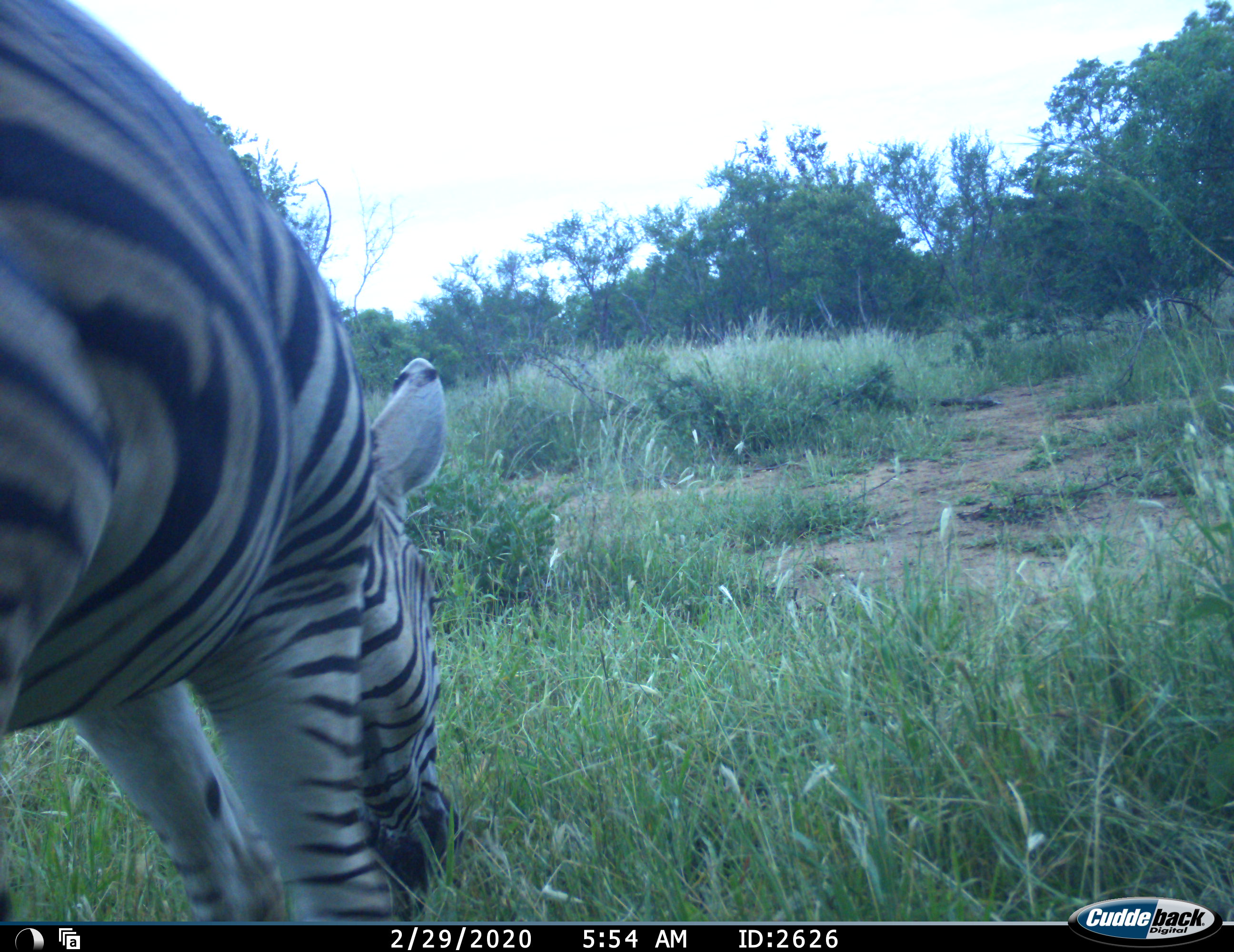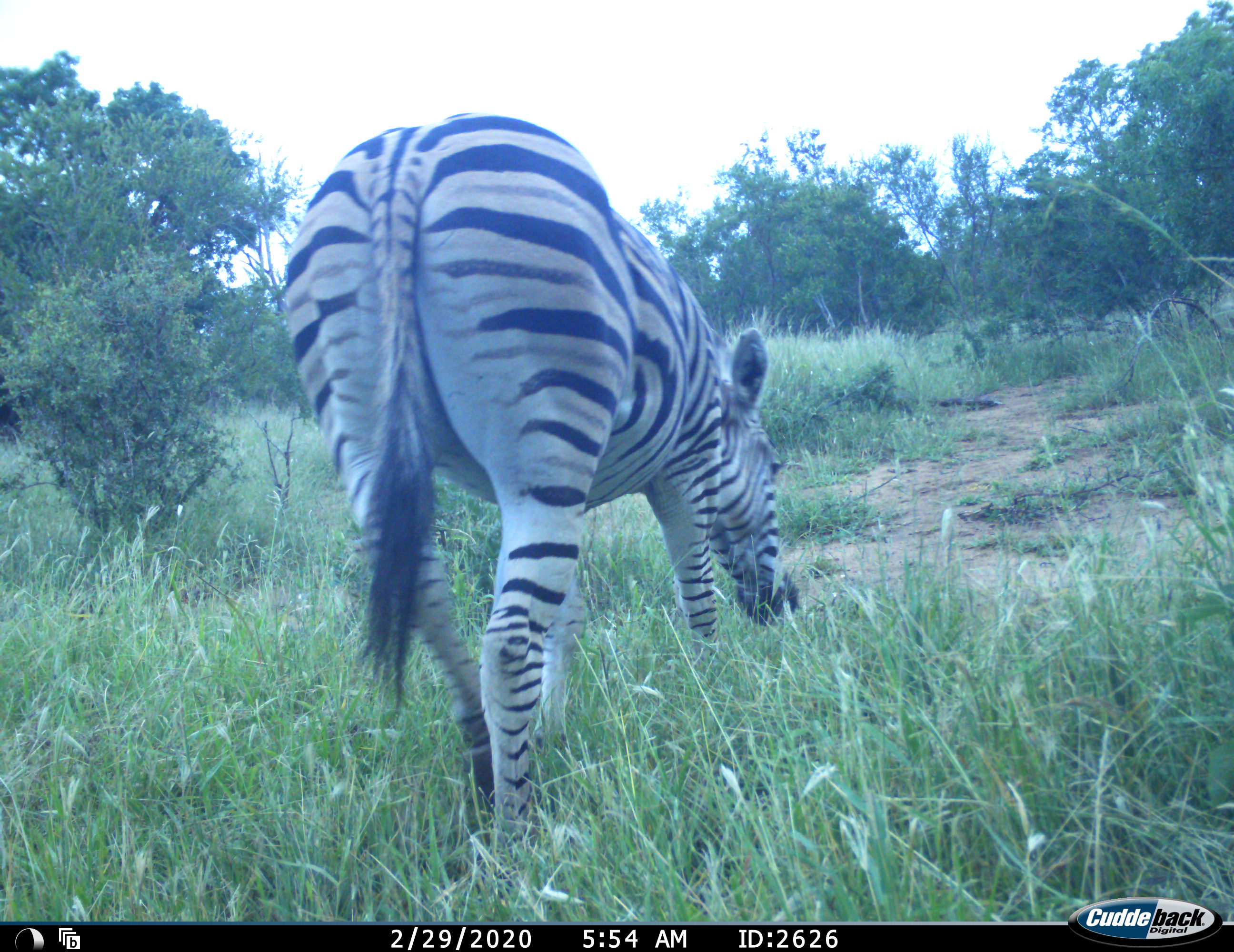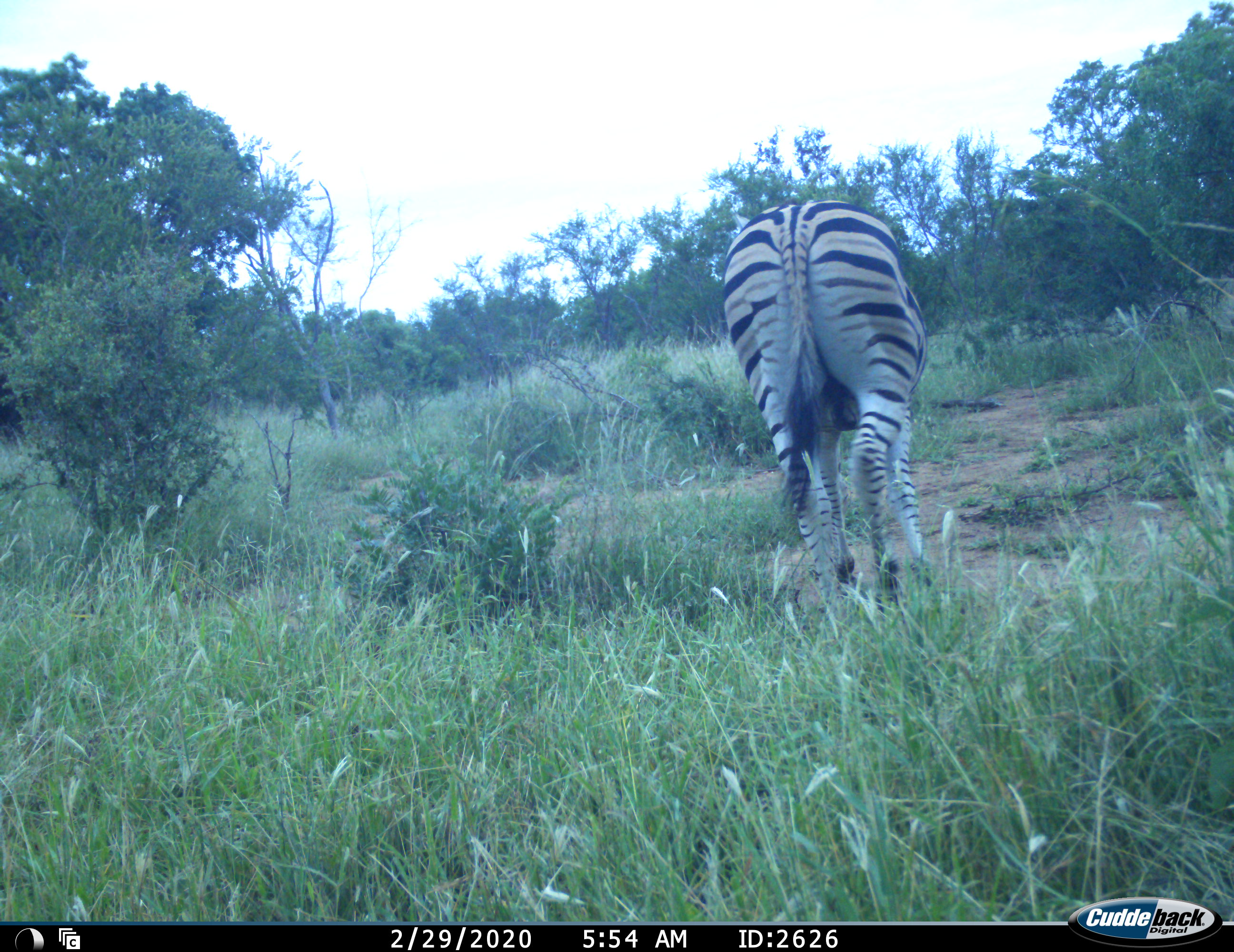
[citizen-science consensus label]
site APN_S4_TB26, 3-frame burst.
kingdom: Animalia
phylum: Chordata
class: Mammalia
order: Perissodactyla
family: Equidae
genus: Equus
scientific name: Equus quagga burchellii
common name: burchell's zebra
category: zebraburchells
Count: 1.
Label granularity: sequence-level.